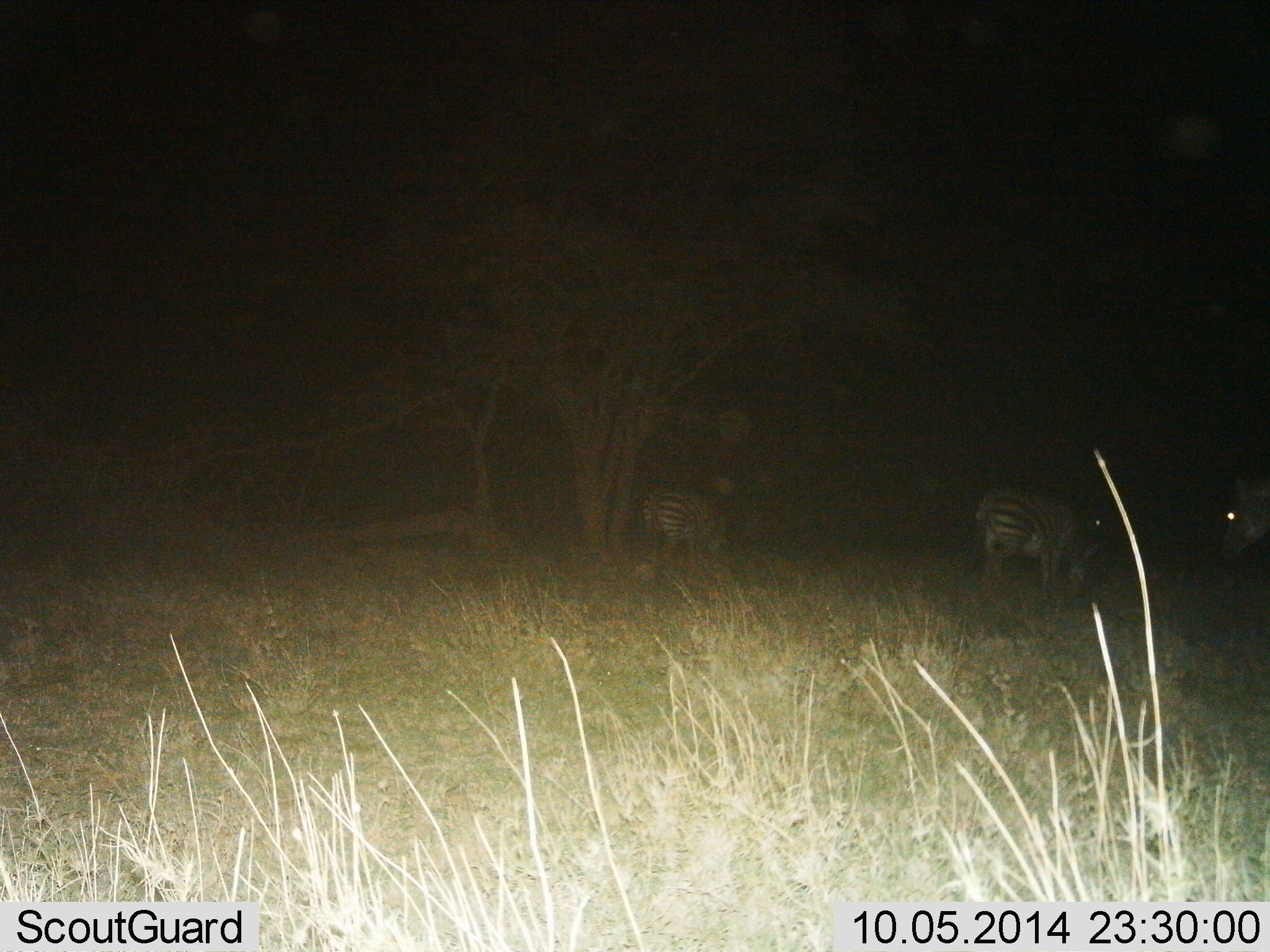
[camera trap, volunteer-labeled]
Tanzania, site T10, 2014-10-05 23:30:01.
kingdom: Animalia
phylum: Chordata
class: Mammalia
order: Perissodactyla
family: Equidae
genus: Equus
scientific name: Equus quagga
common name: plains zebra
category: zebra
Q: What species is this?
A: Zebra (plains zebra) (Equus quagga).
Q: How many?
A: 3.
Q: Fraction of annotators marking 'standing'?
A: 50%.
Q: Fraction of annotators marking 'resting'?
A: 0%.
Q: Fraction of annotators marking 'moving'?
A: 0%.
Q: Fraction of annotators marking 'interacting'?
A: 10%.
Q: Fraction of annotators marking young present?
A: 0%.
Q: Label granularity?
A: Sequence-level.